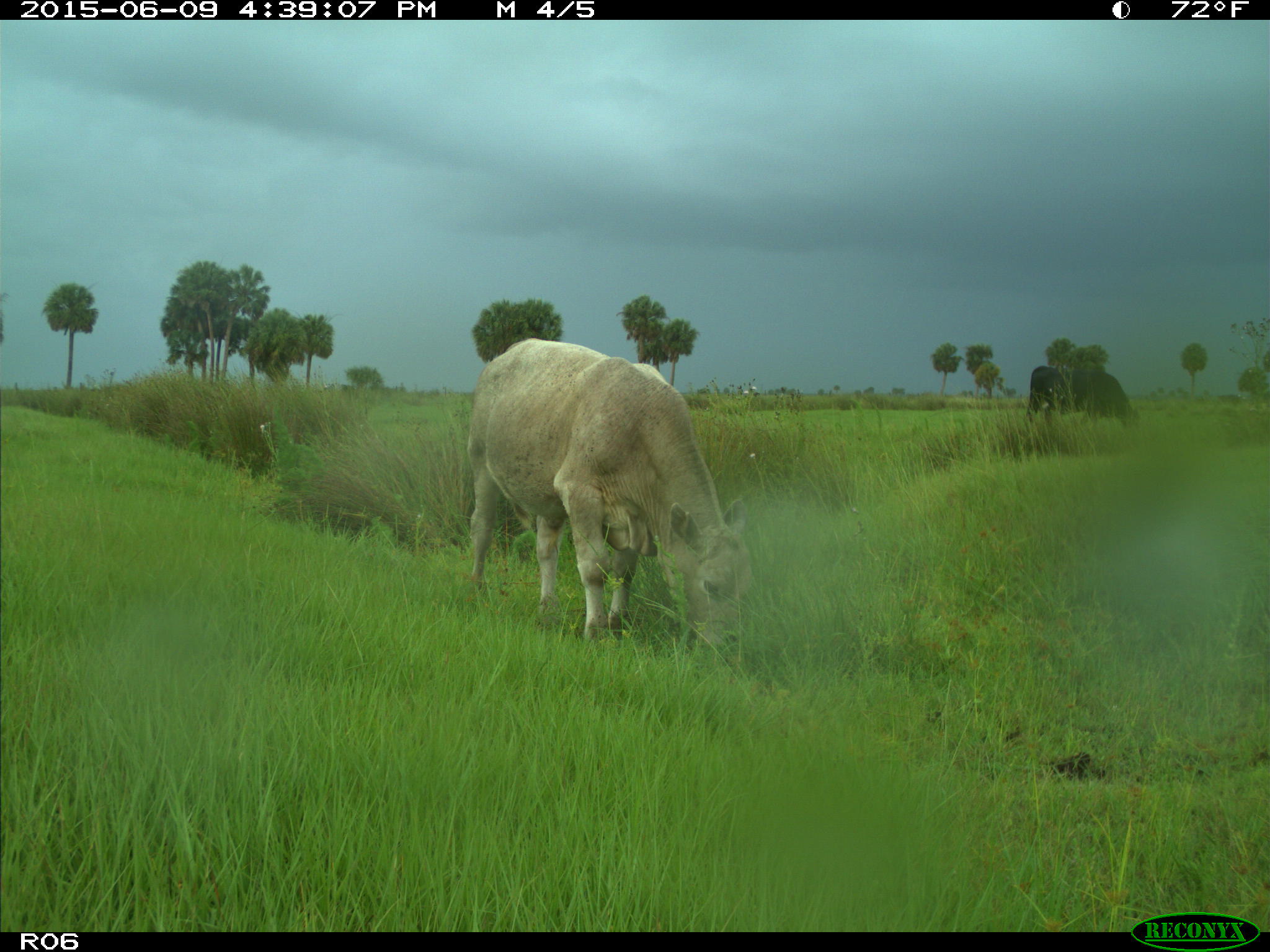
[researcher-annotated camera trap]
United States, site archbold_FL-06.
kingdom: Animalia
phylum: Chordata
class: Mammalia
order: Artiodactyla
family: Bovidae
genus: Bos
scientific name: Bos taurus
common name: domestic cow